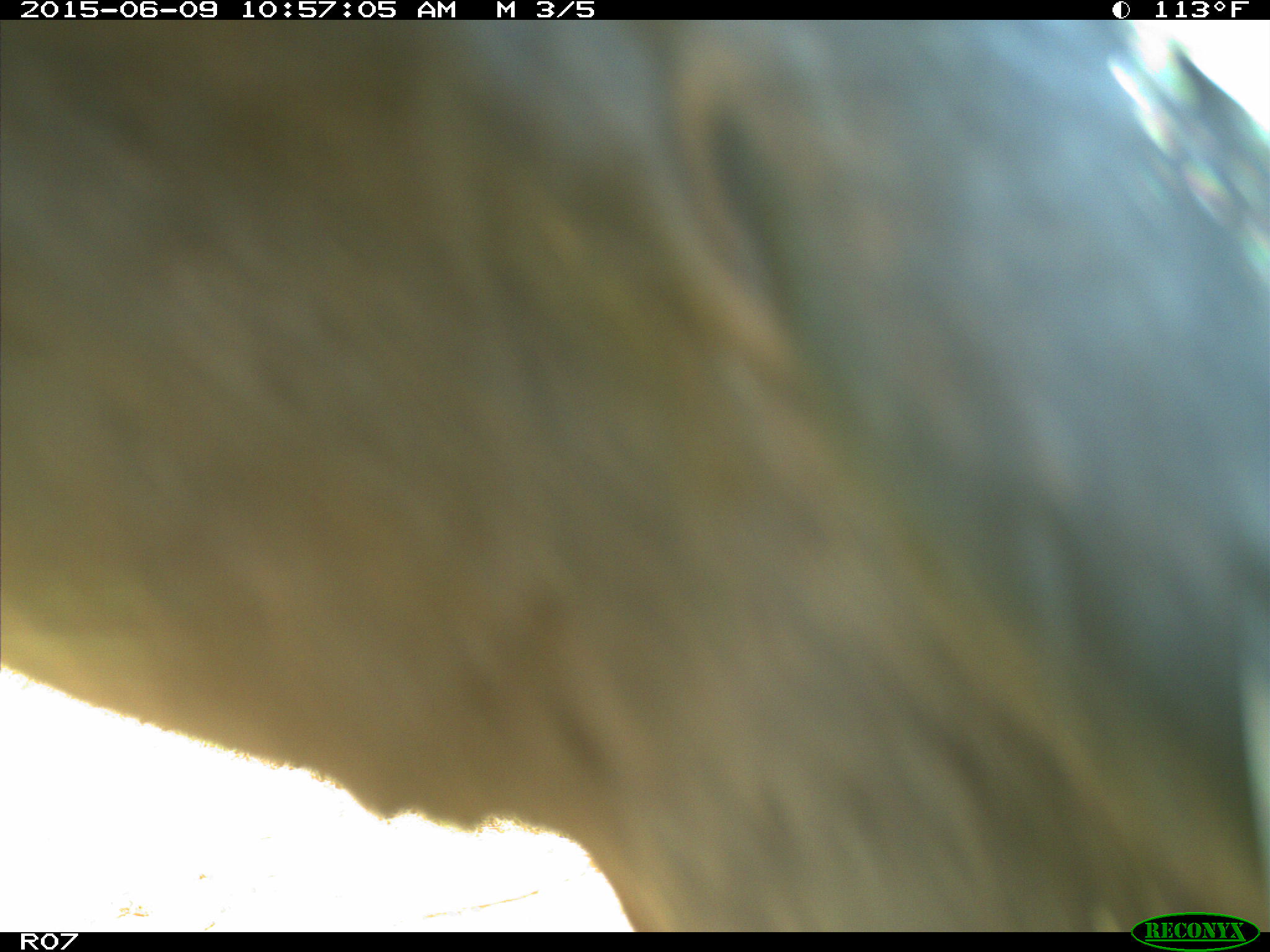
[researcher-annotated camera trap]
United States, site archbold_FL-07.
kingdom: Animalia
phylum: Chordata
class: Mammalia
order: Artiodactyla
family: Bovidae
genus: Bos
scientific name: Bos taurus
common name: domestic cow